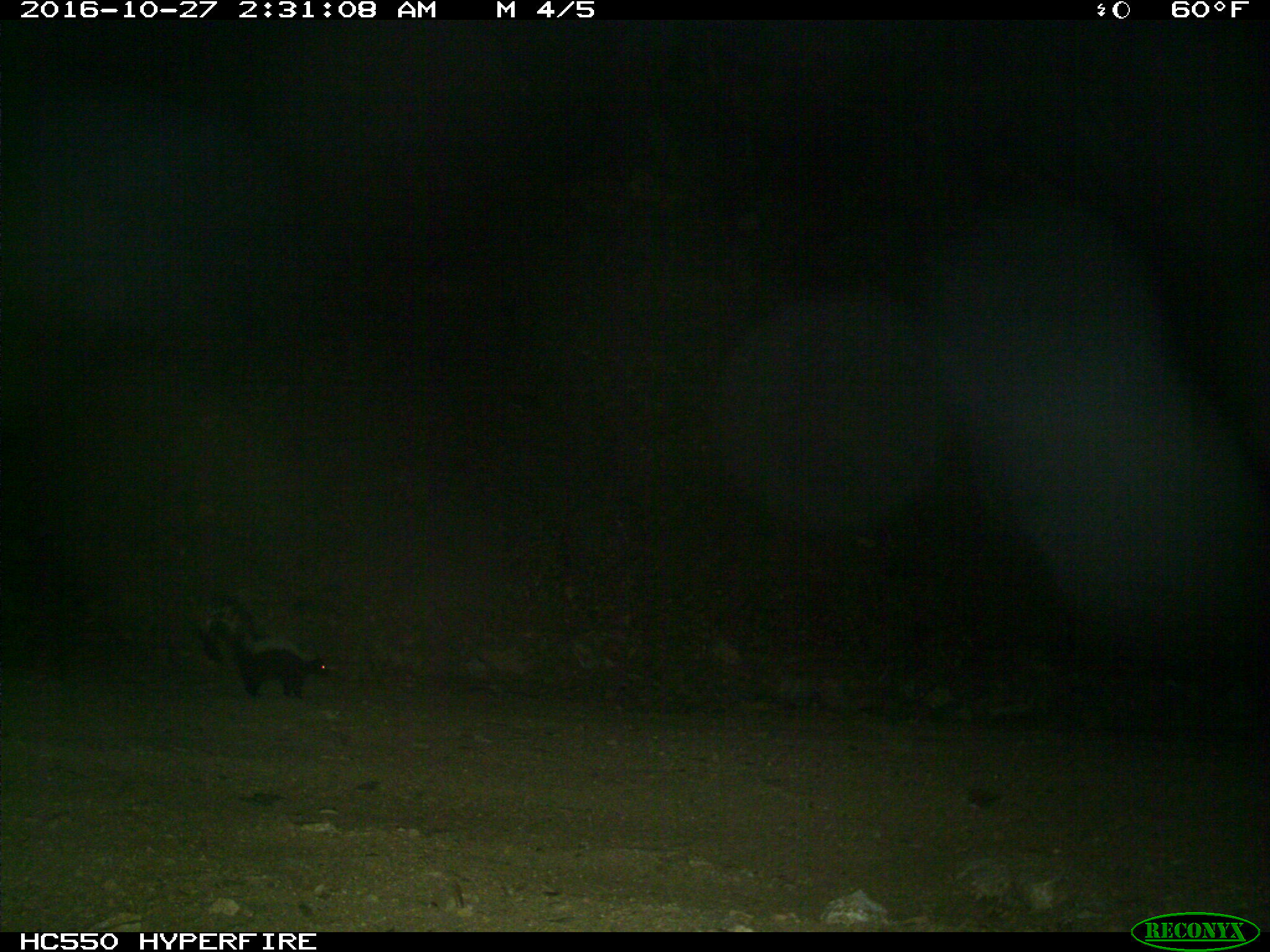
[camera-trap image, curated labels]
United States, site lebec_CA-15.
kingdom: Animalia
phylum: Chordata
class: Mammalia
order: Carnivora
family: Mephitidae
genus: Mephitis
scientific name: Mephitis mephitis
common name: striped skunk